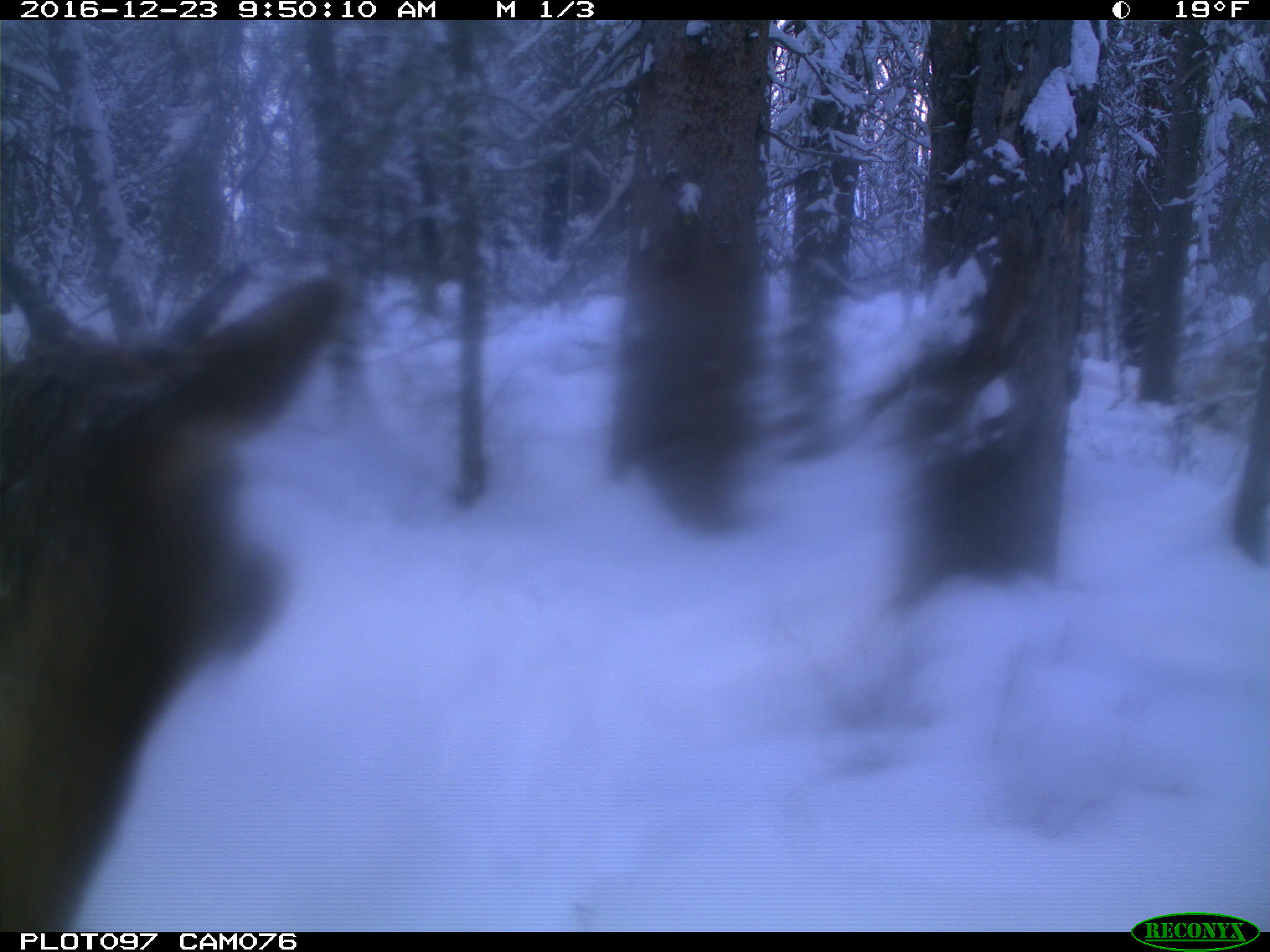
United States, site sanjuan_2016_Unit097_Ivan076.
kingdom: Animalia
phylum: Chordata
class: Mammalia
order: Artiodactyla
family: Cervidae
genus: Cervus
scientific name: Cervus elaphus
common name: red deer